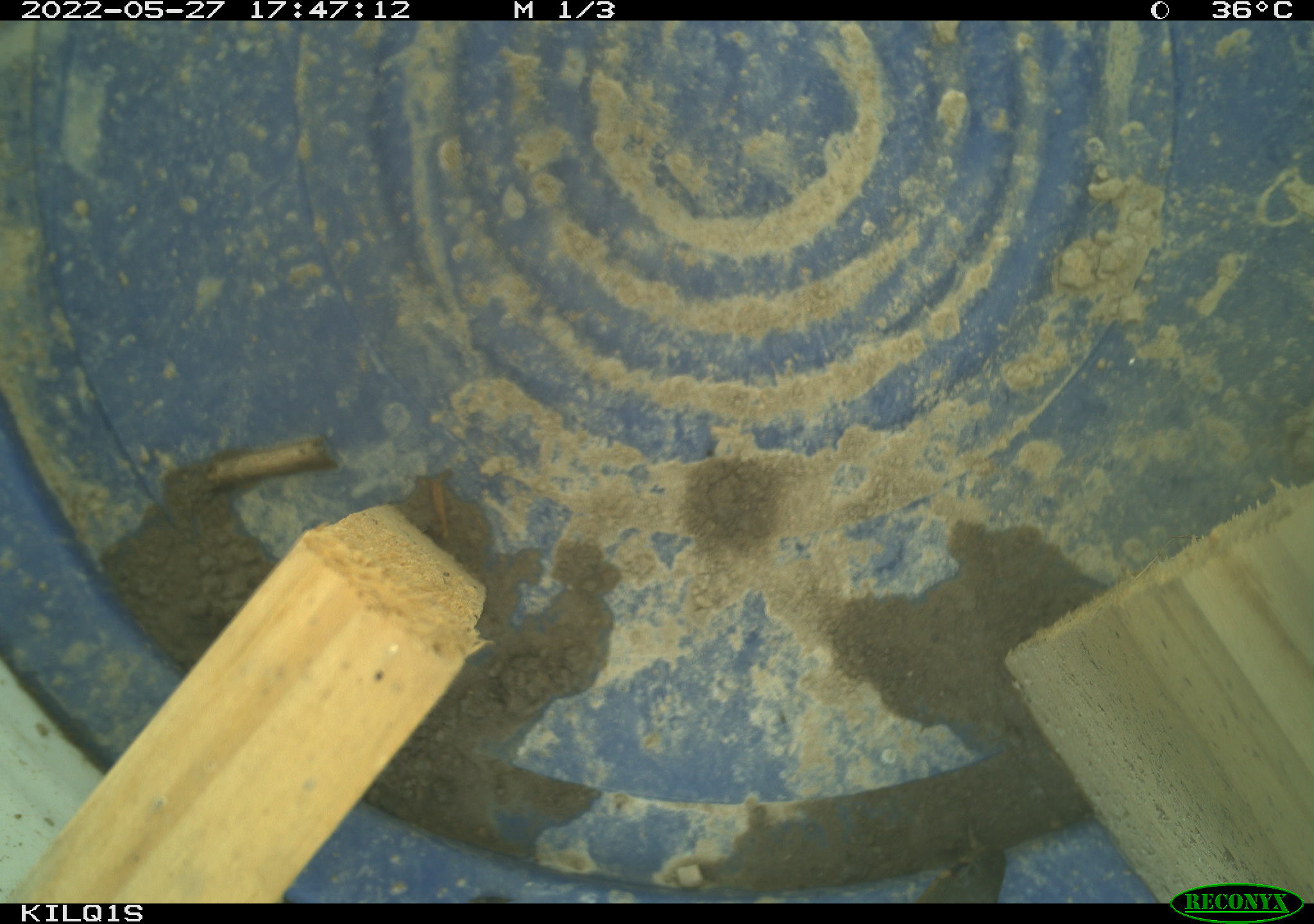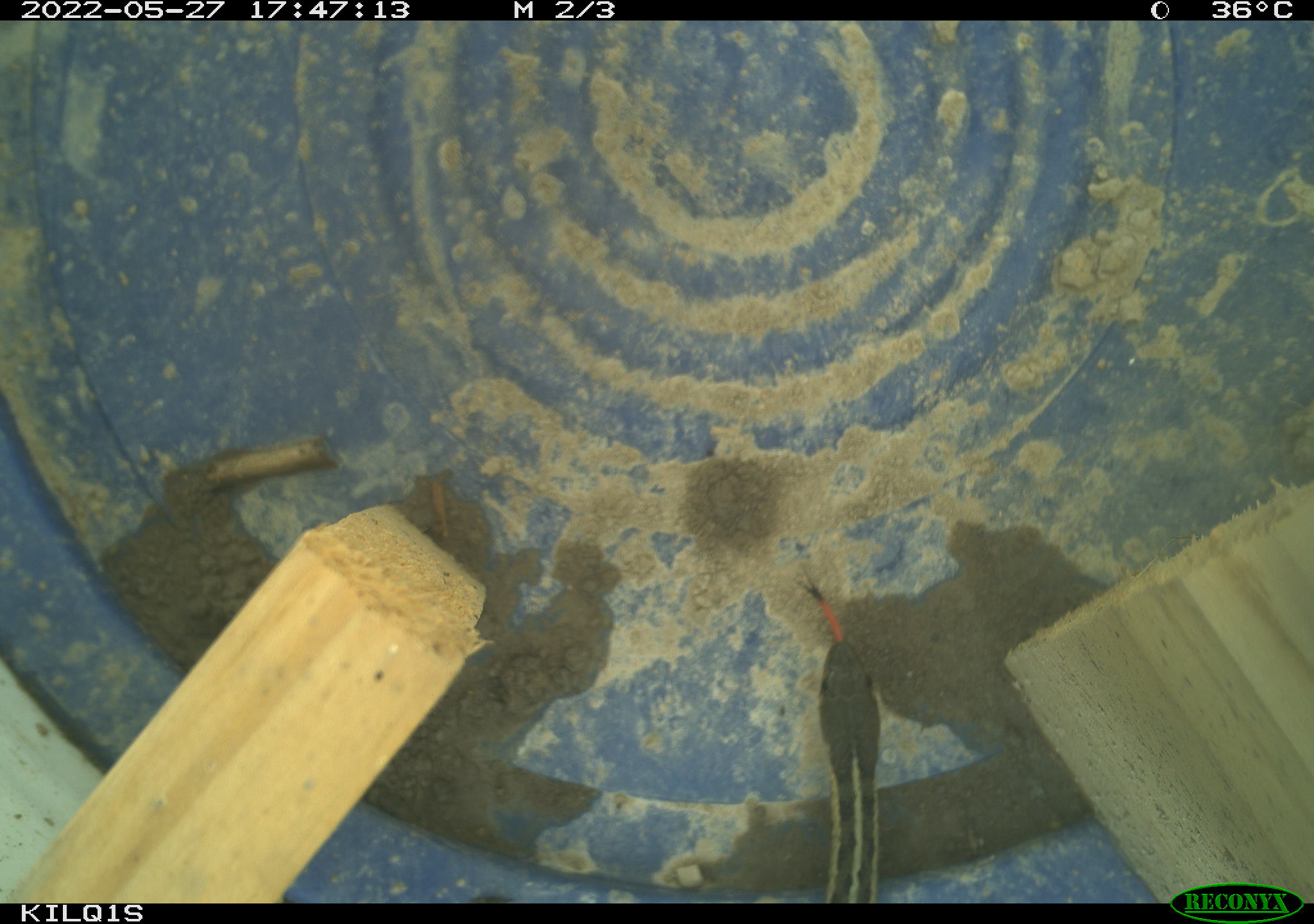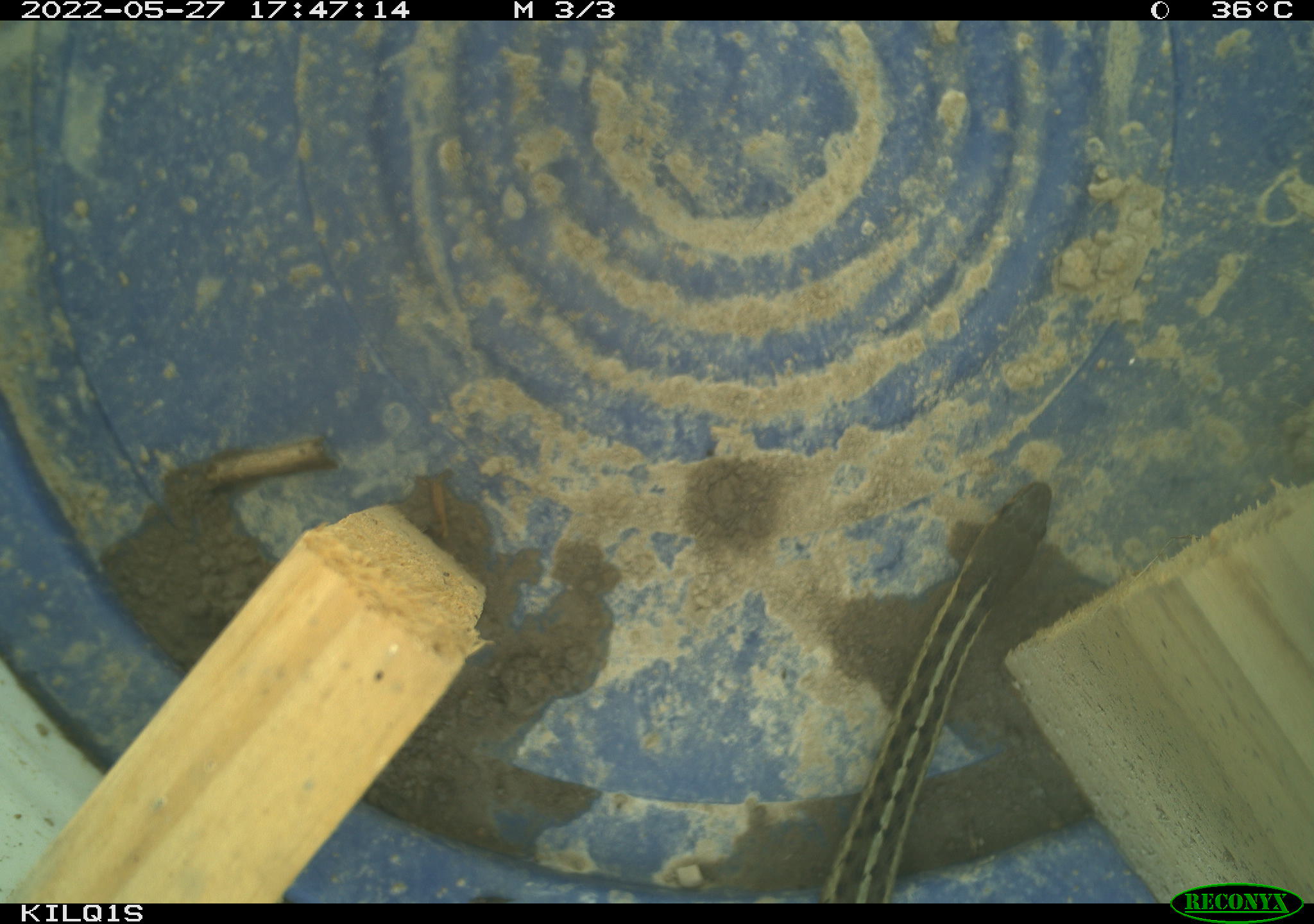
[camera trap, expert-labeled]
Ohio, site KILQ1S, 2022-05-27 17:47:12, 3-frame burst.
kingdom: Animalia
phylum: Chordata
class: Reptilia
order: Squamata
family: Colubridae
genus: Thamnophis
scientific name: Thamnophis sirtalis sirtalis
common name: eastern gartersnake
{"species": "eastern gartersnake (Thamnophis sirtalis sirtalis)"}